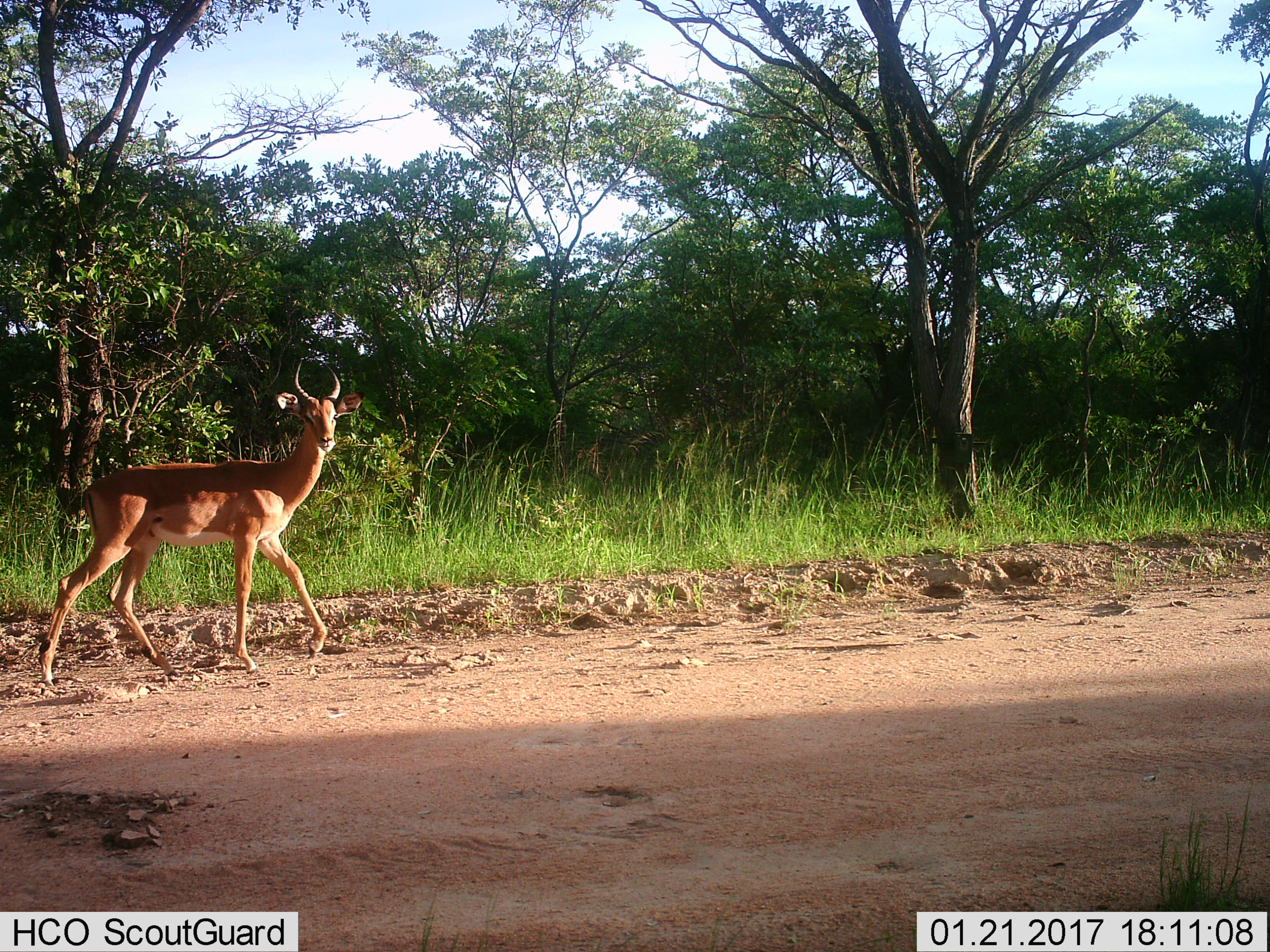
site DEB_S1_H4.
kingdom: Animalia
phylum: Chordata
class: Mammalia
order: Artiodactyla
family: Bovidae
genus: Aepyceros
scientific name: Aepyceros melampus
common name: impala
Impala (Aepyceros melampus), count 1. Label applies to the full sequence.